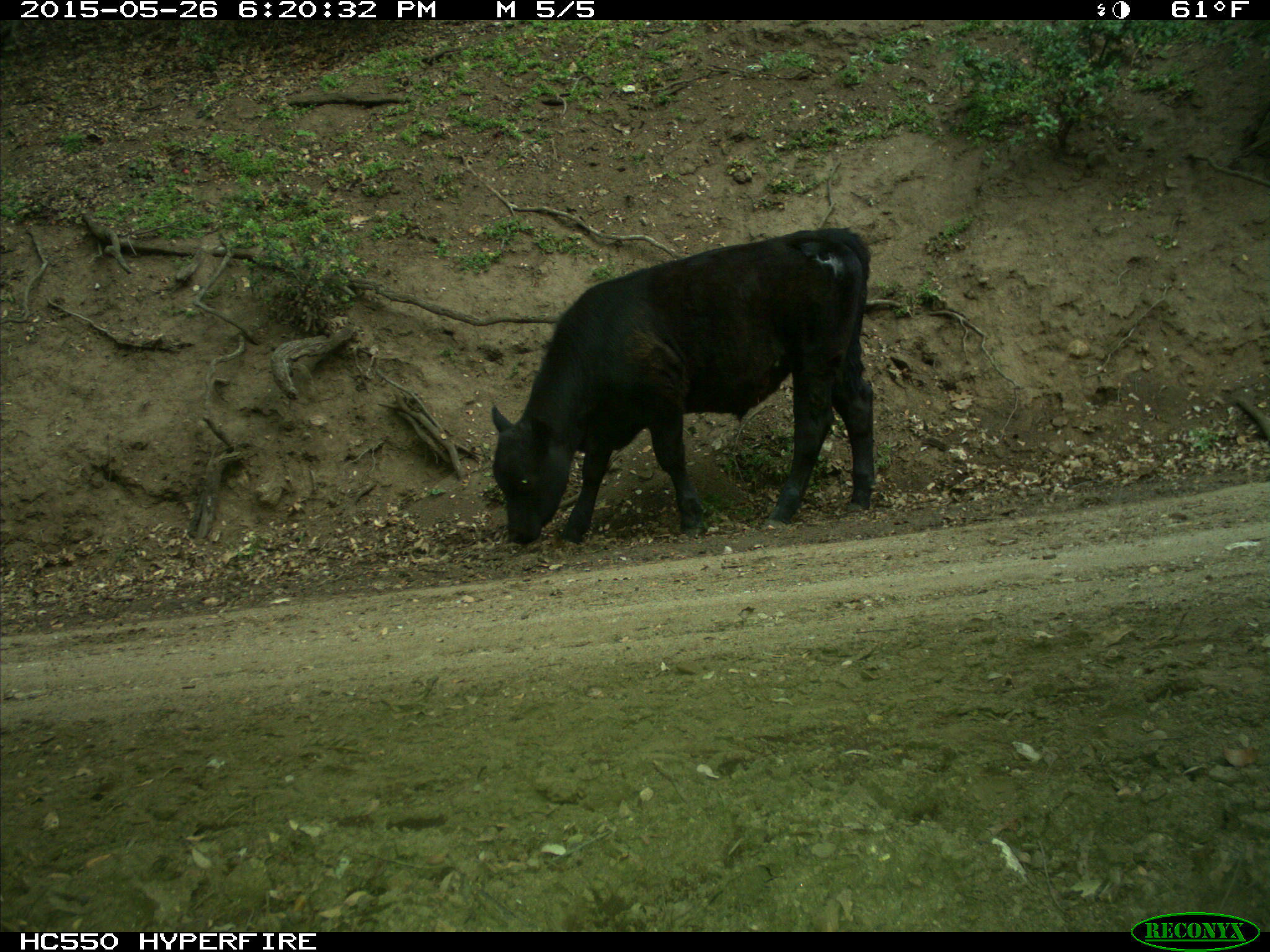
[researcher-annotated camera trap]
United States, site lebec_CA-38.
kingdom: Animalia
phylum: Chordata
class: Mammalia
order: Artiodactyla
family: Bovidae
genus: Bos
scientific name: Bos taurus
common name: domestic cow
Bos taurus (domestic cow).